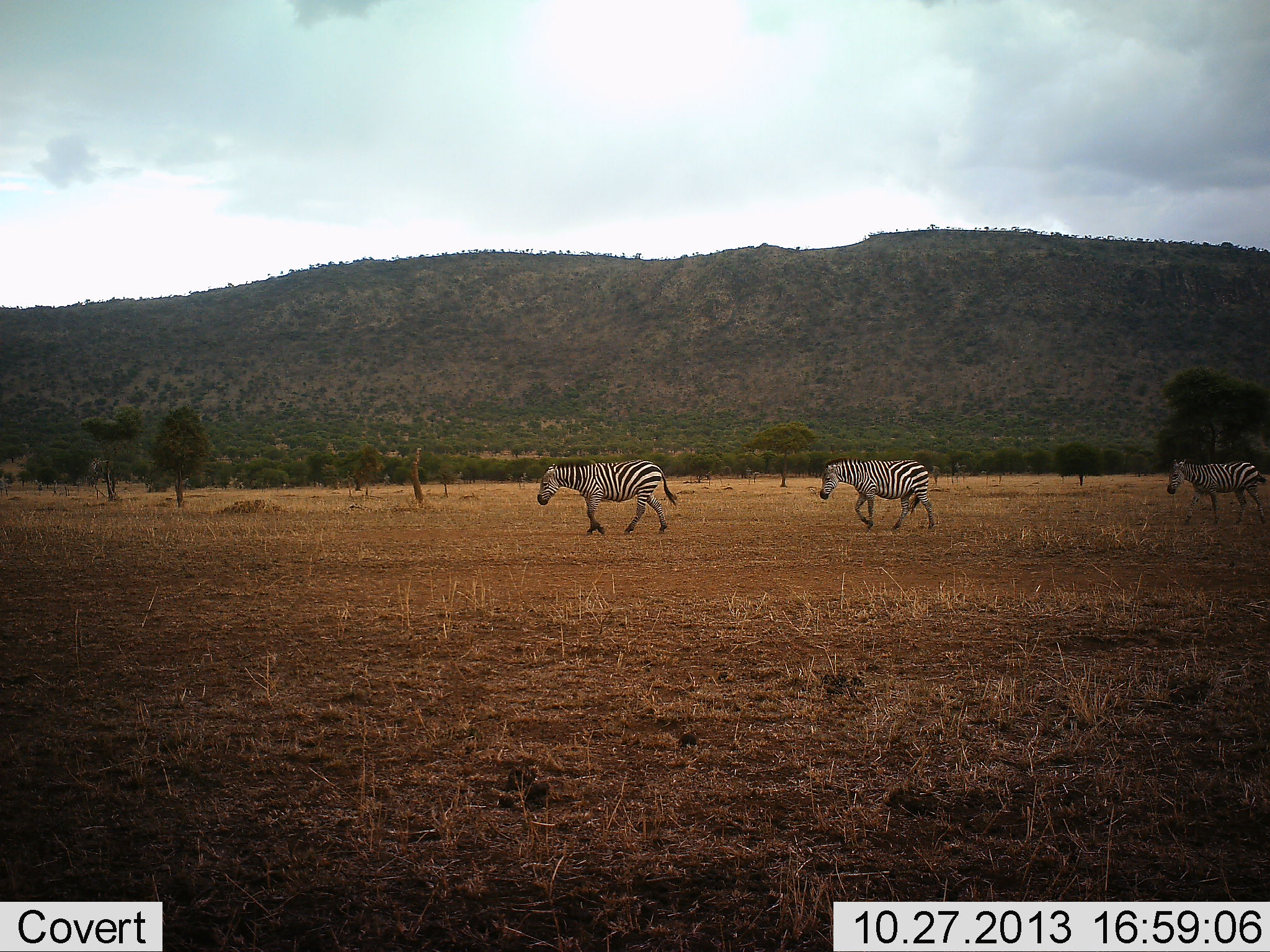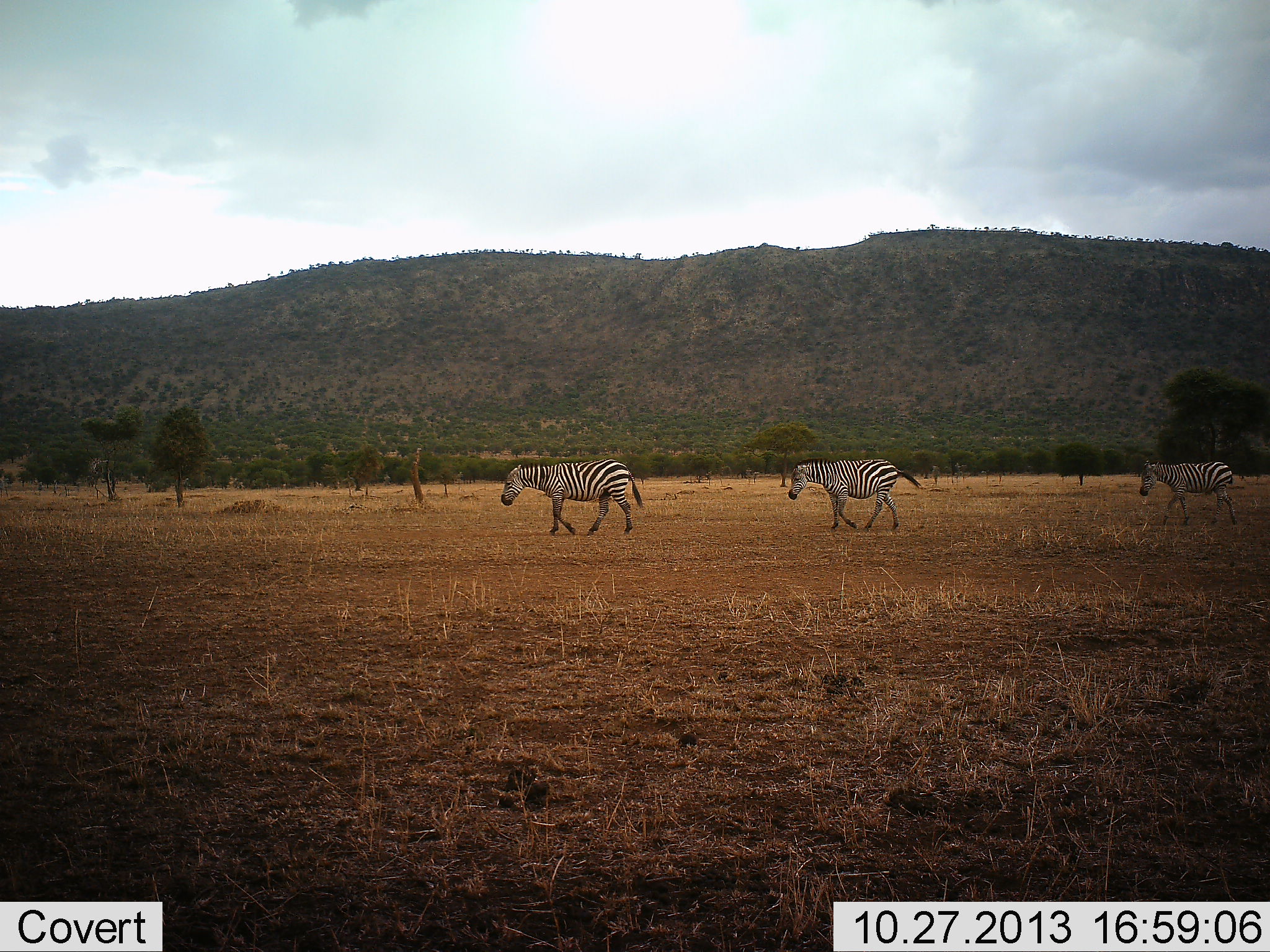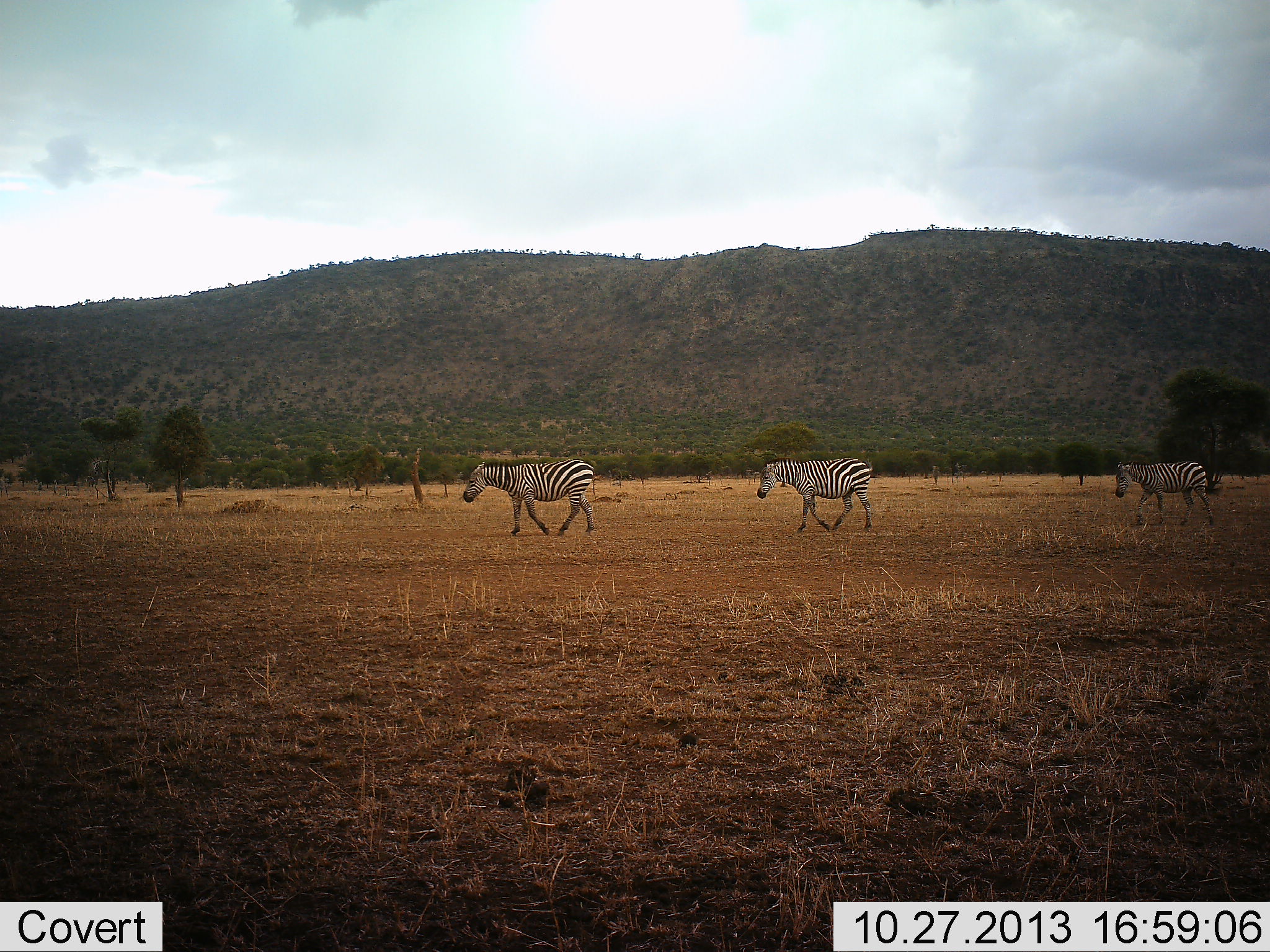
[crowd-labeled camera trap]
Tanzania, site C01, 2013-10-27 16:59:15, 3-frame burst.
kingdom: Animalia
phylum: Chordata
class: Mammalia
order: Perissodactyla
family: Equidae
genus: Equus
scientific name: Equus quagga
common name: plains zebra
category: zebra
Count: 3.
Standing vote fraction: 0%.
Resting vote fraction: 0%.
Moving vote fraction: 100%.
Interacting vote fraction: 0%.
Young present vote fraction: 0%.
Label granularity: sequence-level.